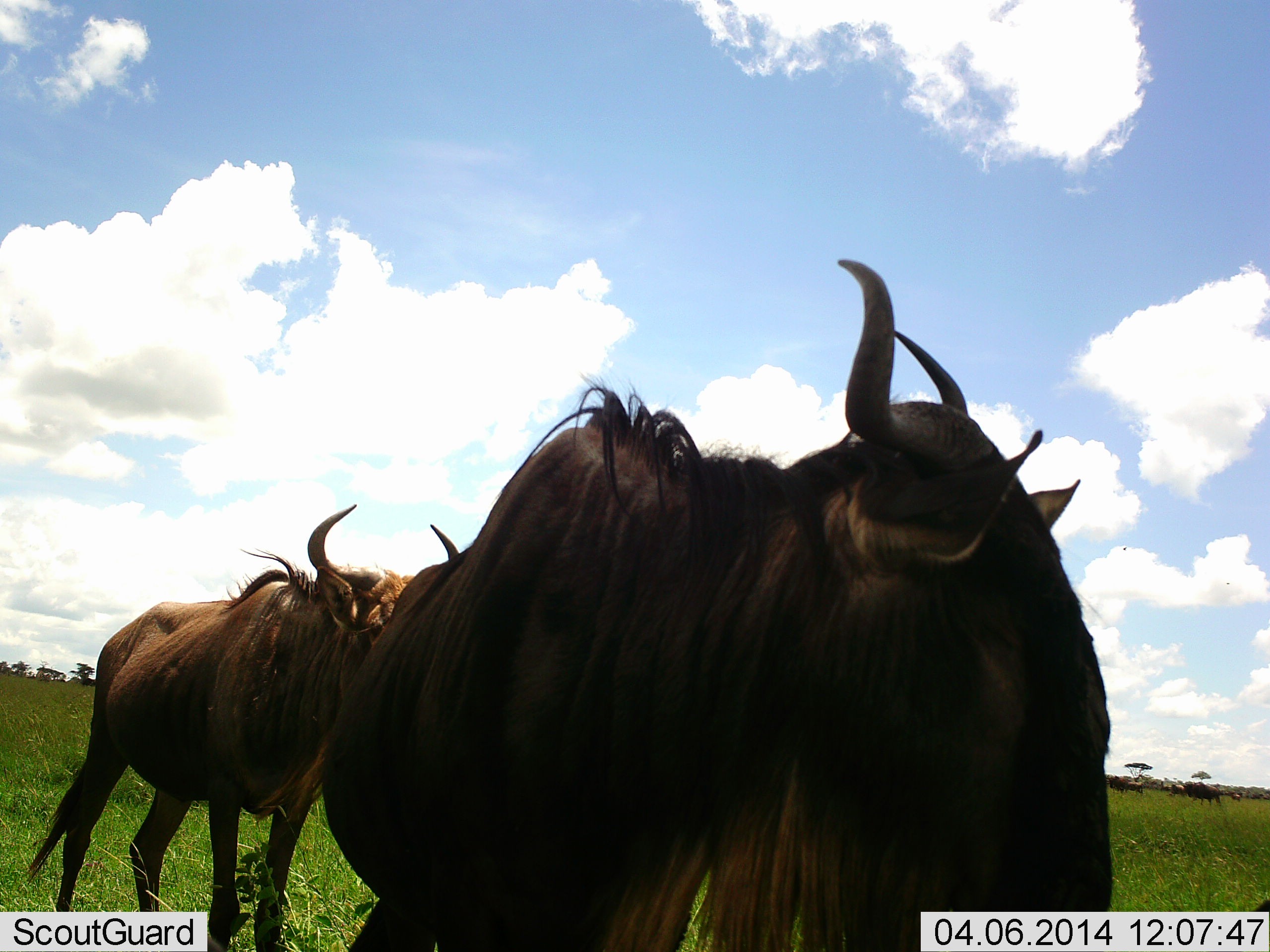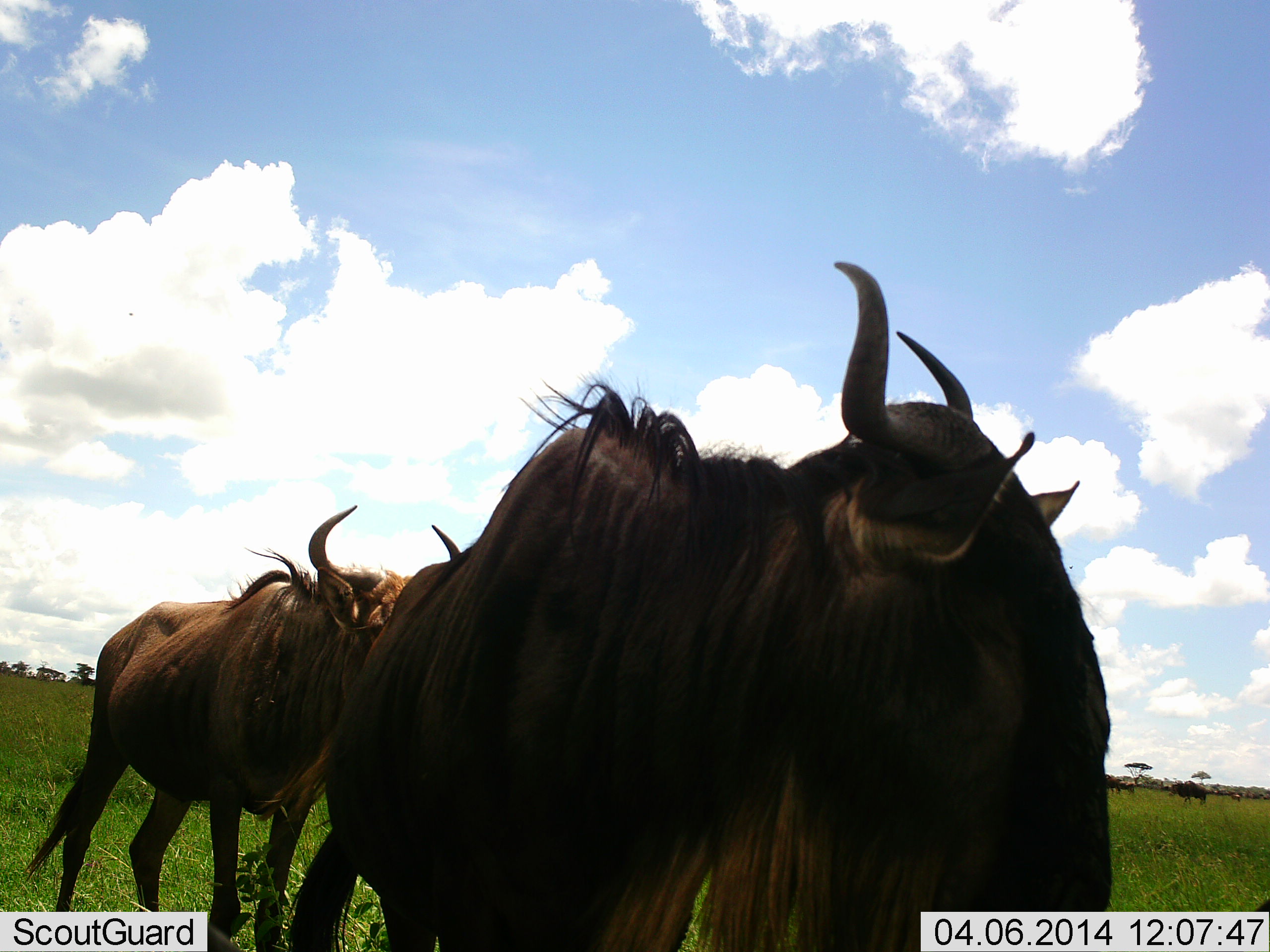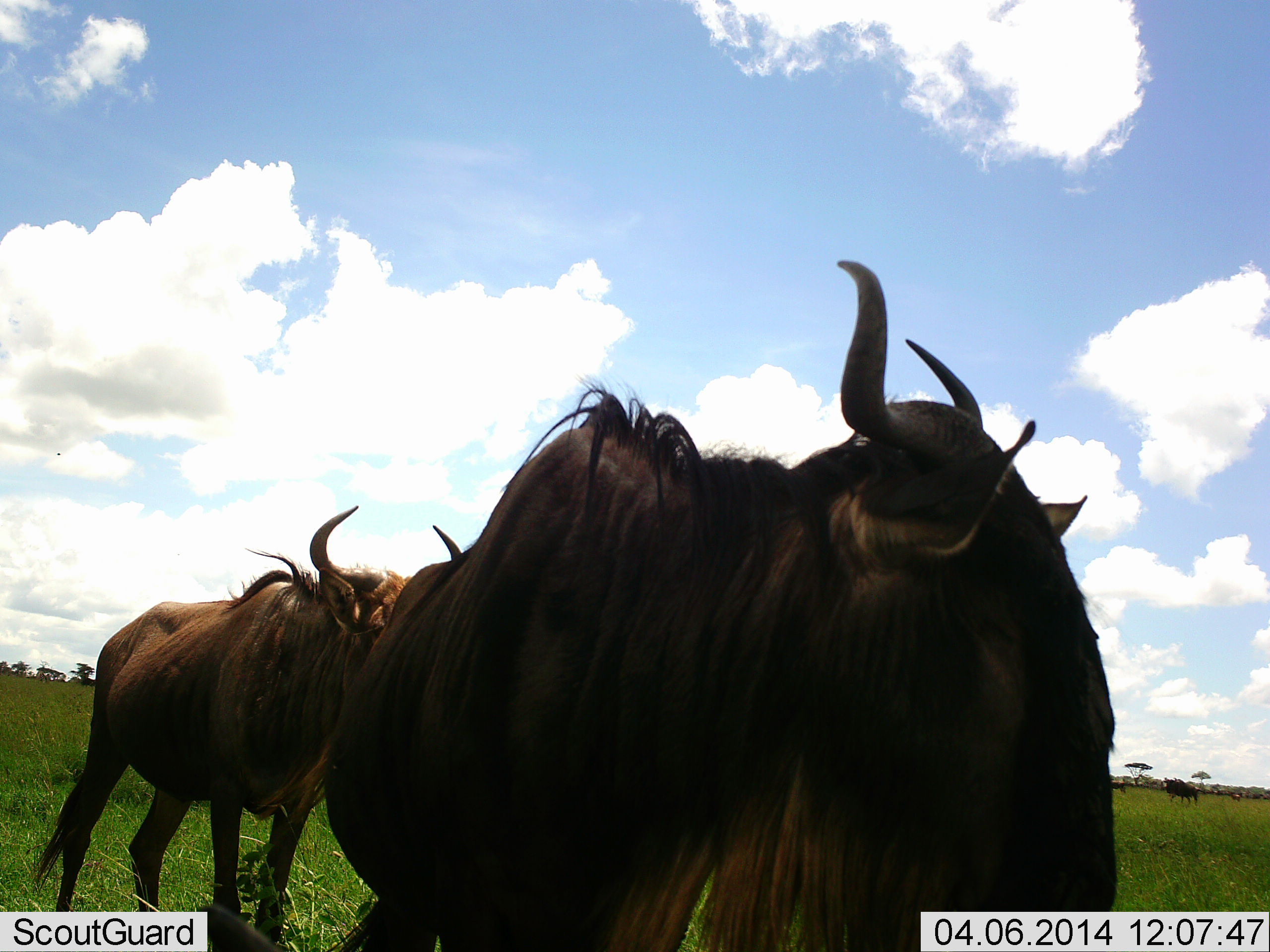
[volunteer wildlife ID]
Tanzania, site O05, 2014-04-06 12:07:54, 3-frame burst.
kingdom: Animalia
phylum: Chordata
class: Mammalia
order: Artiodactyla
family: Bovidae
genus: Connochaetes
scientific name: Connochaetes taurinus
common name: blue wildebeest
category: wildebeest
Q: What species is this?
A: Wildebeest (blue wildebeest) (Connochaetes taurinus).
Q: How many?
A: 4.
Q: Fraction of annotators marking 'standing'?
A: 80%.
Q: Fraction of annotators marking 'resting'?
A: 0%.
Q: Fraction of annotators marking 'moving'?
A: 60%.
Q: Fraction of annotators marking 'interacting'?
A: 0%.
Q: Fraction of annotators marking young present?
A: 0%.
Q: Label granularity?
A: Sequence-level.